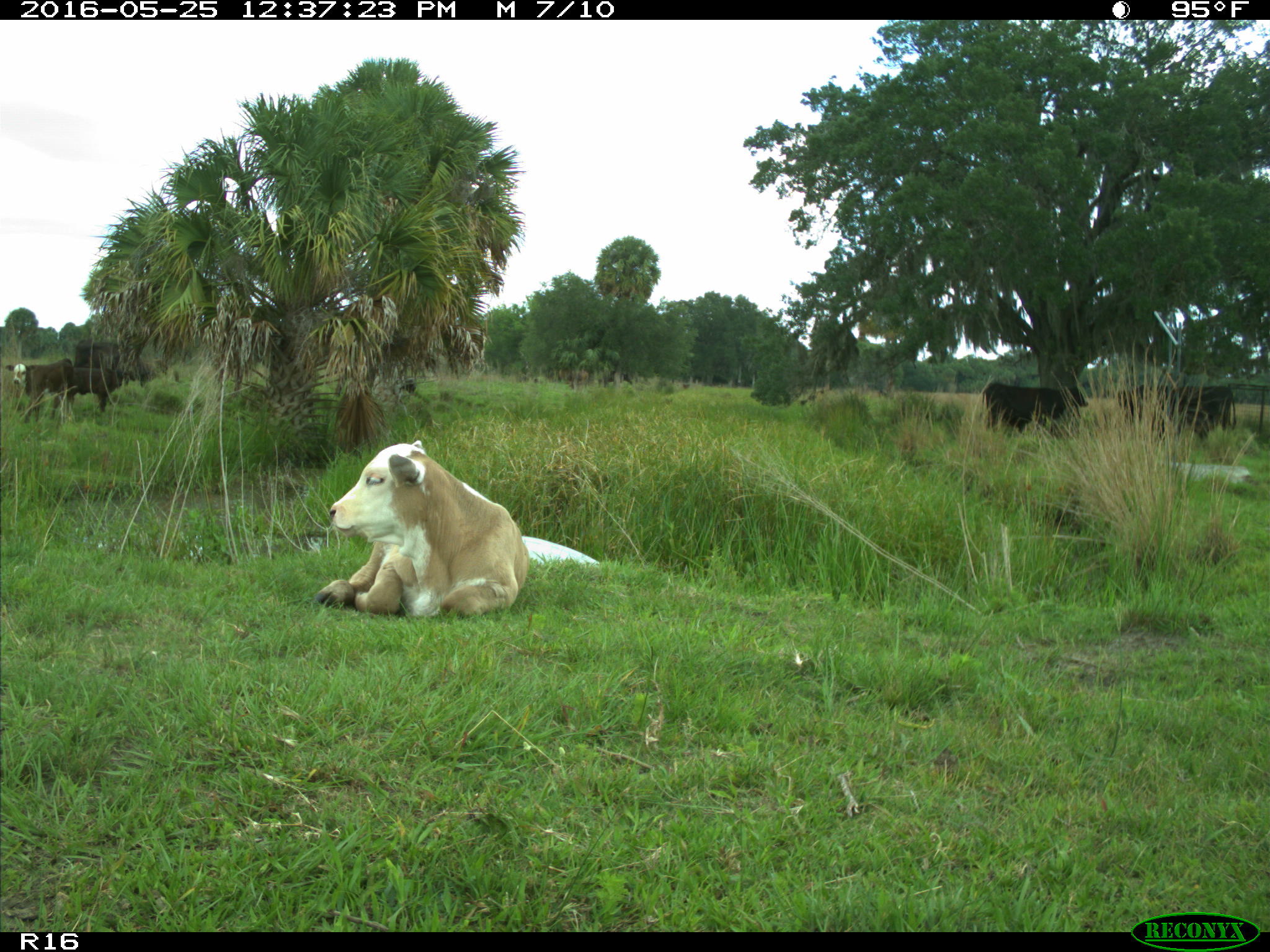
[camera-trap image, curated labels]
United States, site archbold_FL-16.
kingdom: Animalia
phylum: Chordata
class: Mammalia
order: Artiodactyla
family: Bovidae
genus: Bos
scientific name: Bos taurus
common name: domestic cow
Bos taurus (domestic cow).